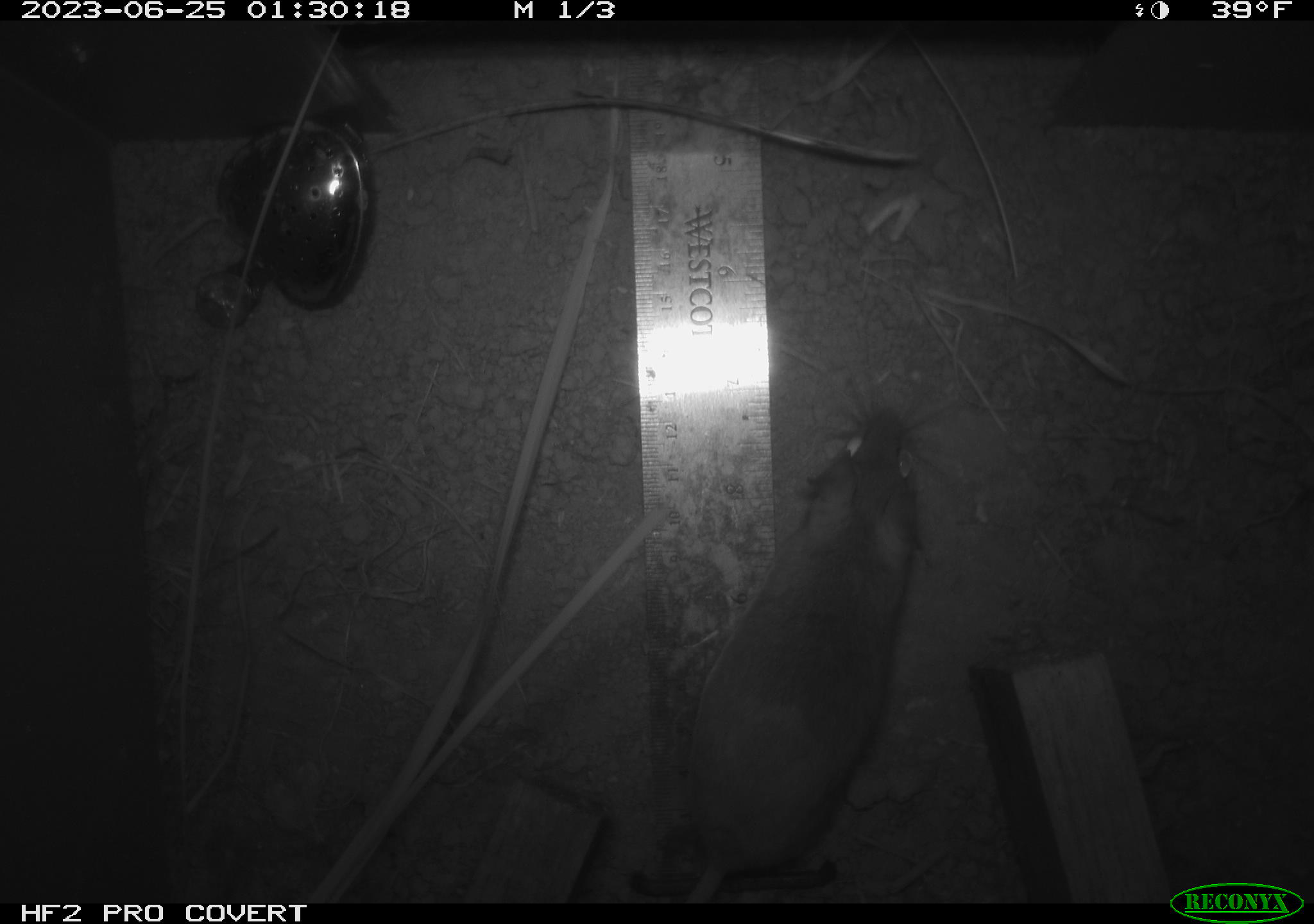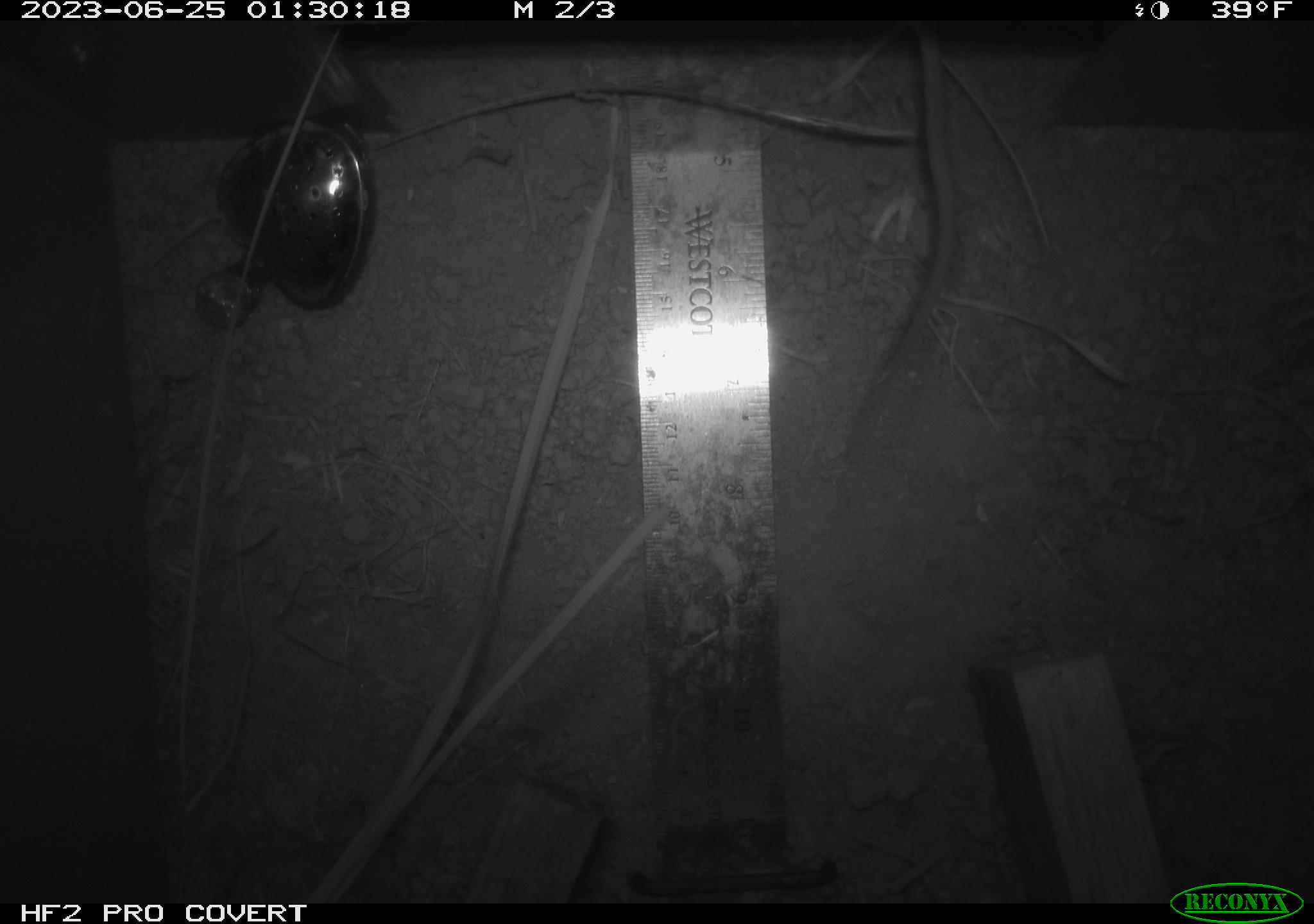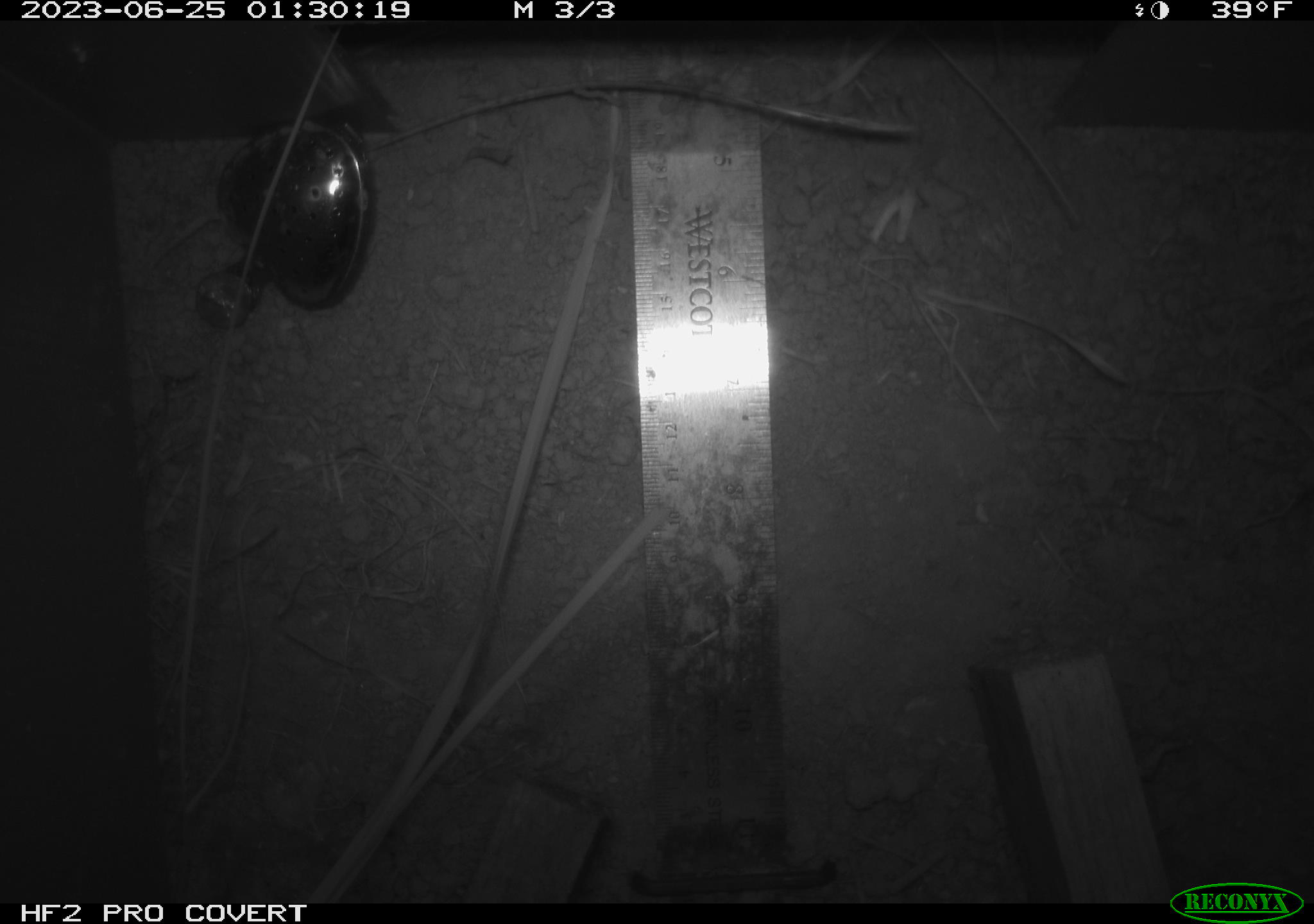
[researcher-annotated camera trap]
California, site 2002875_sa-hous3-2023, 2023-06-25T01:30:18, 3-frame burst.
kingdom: Animalia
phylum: Chordata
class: Mammalia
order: Rodentia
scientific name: Rodentia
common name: mouse species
Mouse species (Rodentia).